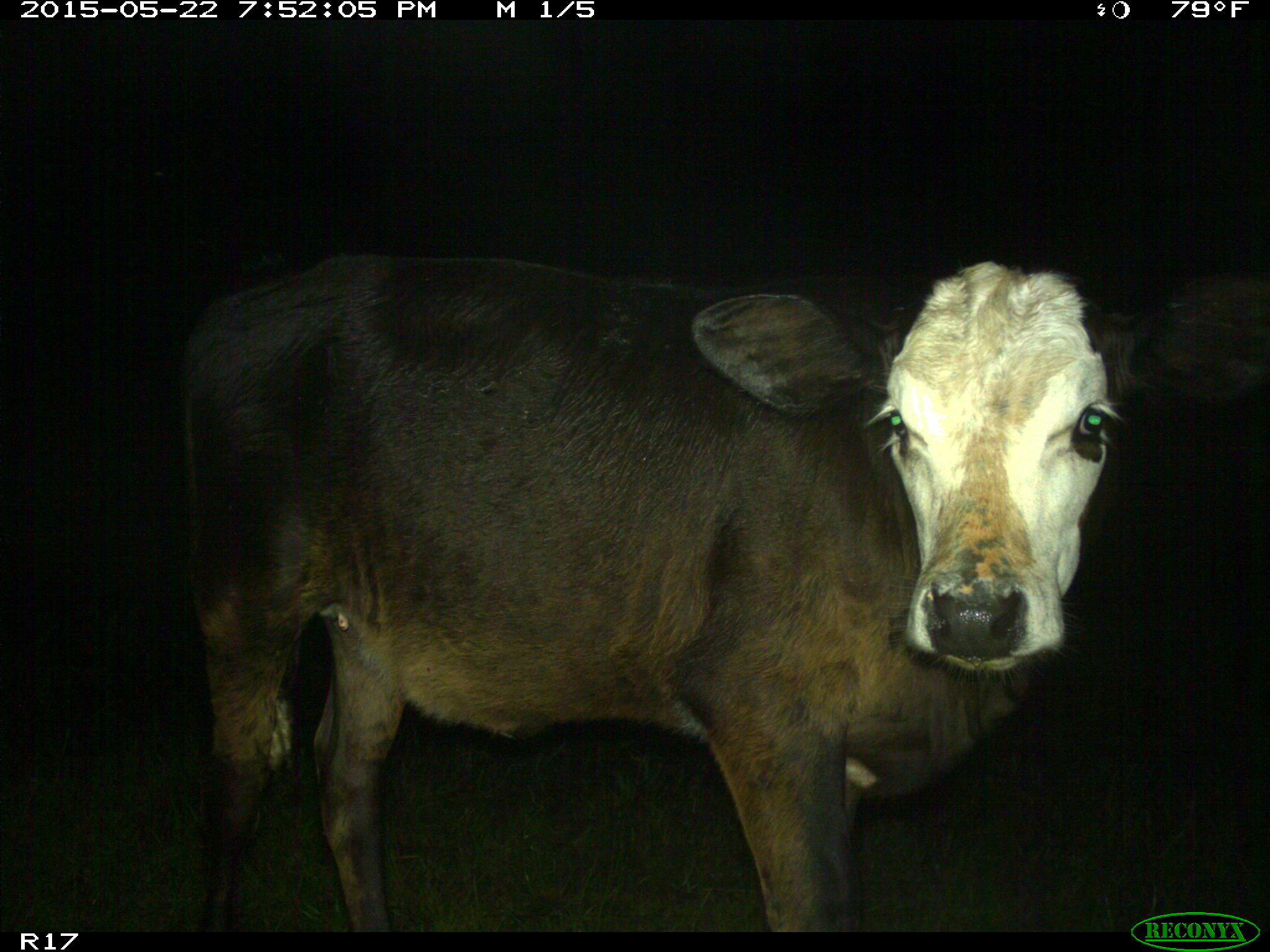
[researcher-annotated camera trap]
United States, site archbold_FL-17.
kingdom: Animalia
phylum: Chordata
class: Mammalia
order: Artiodactyla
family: Bovidae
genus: Bos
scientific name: Bos taurus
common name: domestic cow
Bos taurus (domestic cow).